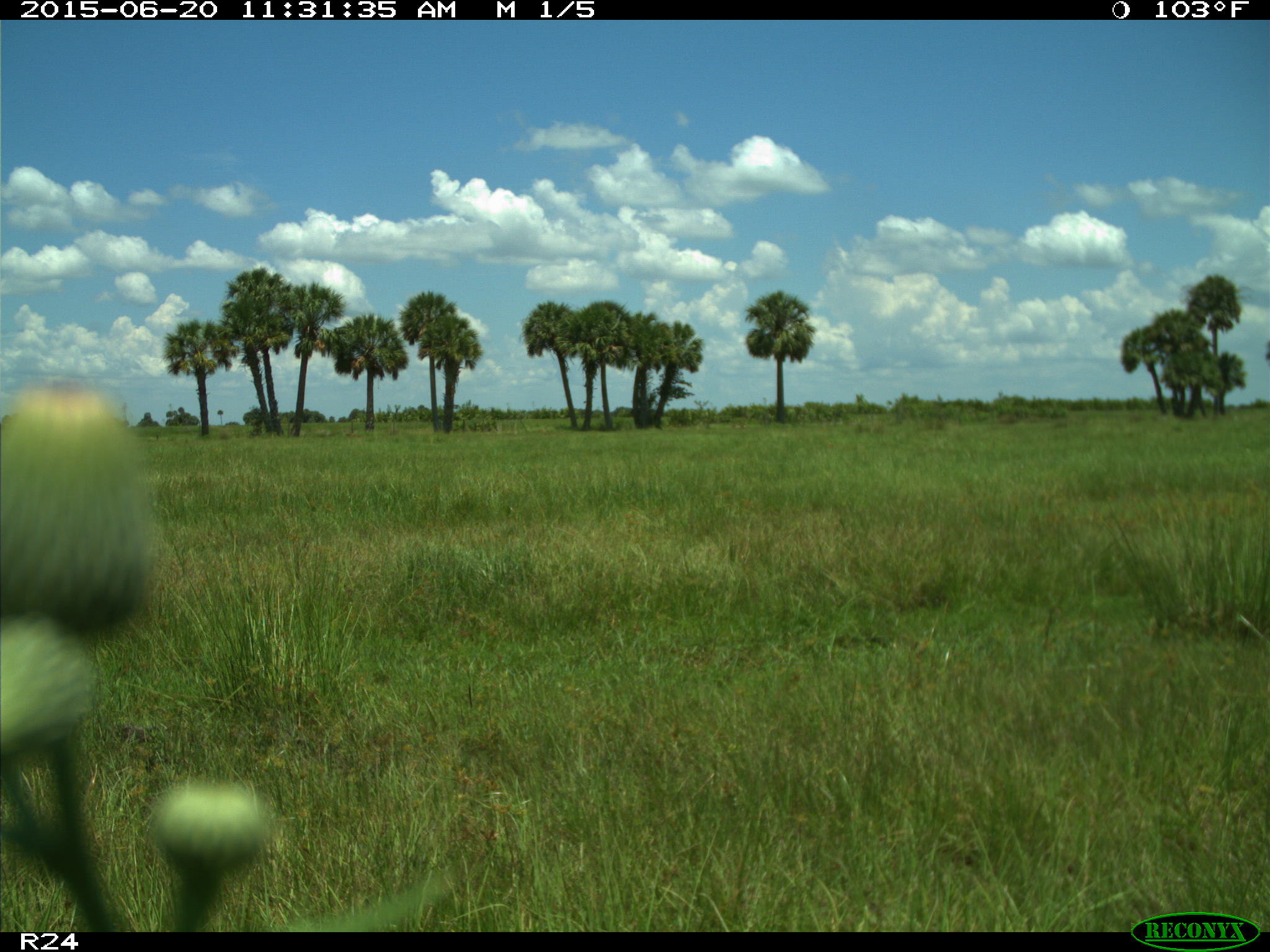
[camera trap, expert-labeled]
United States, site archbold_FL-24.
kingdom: Animalia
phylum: Chordata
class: Mammalia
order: Artiodactyla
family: Bovidae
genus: Bos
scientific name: Bos taurus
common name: domestic cow